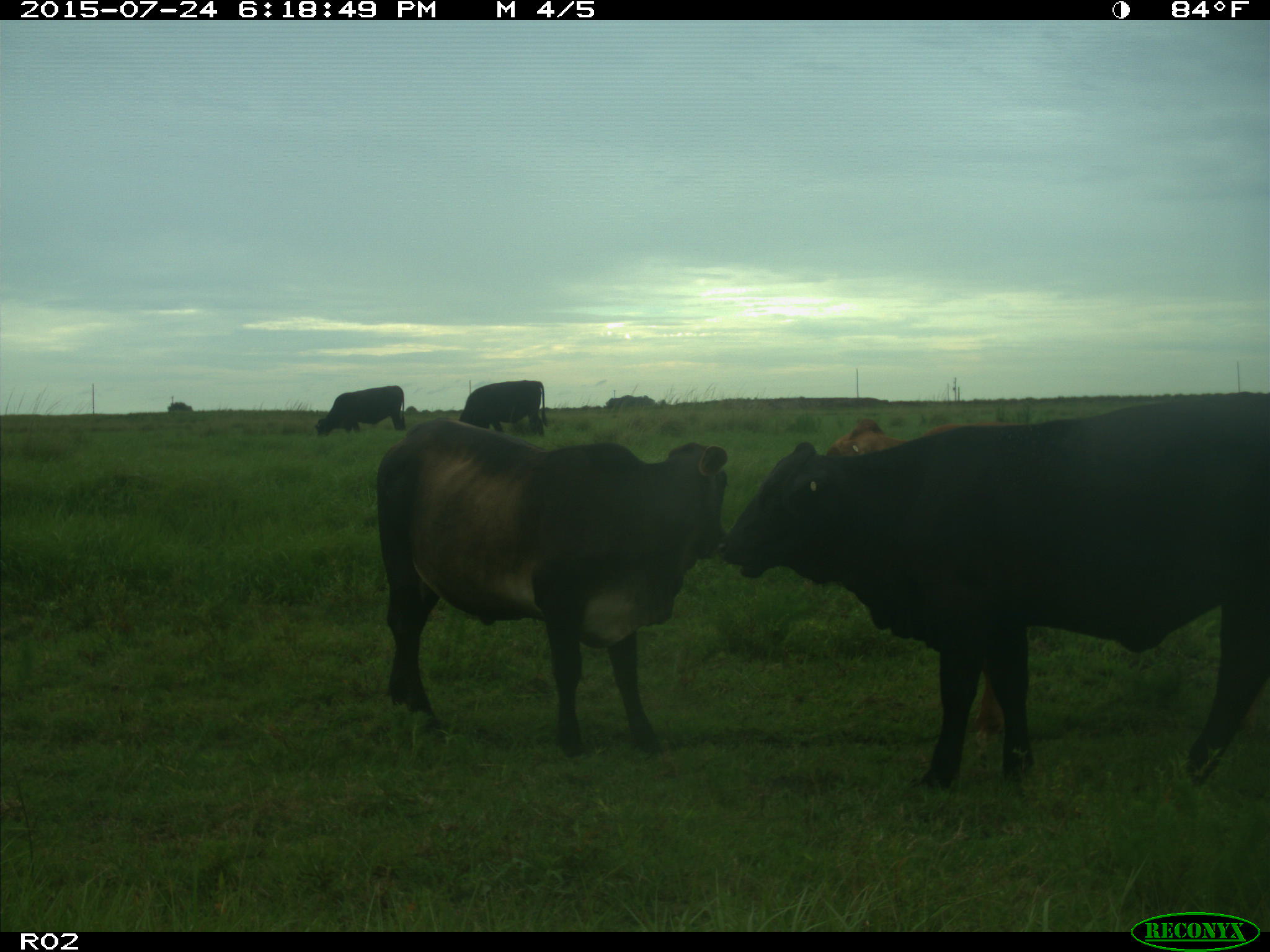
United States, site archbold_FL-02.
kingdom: Animalia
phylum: Chordata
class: Mammalia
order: Artiodactyla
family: Bovidae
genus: Bos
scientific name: Bos taurus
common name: domestic cow